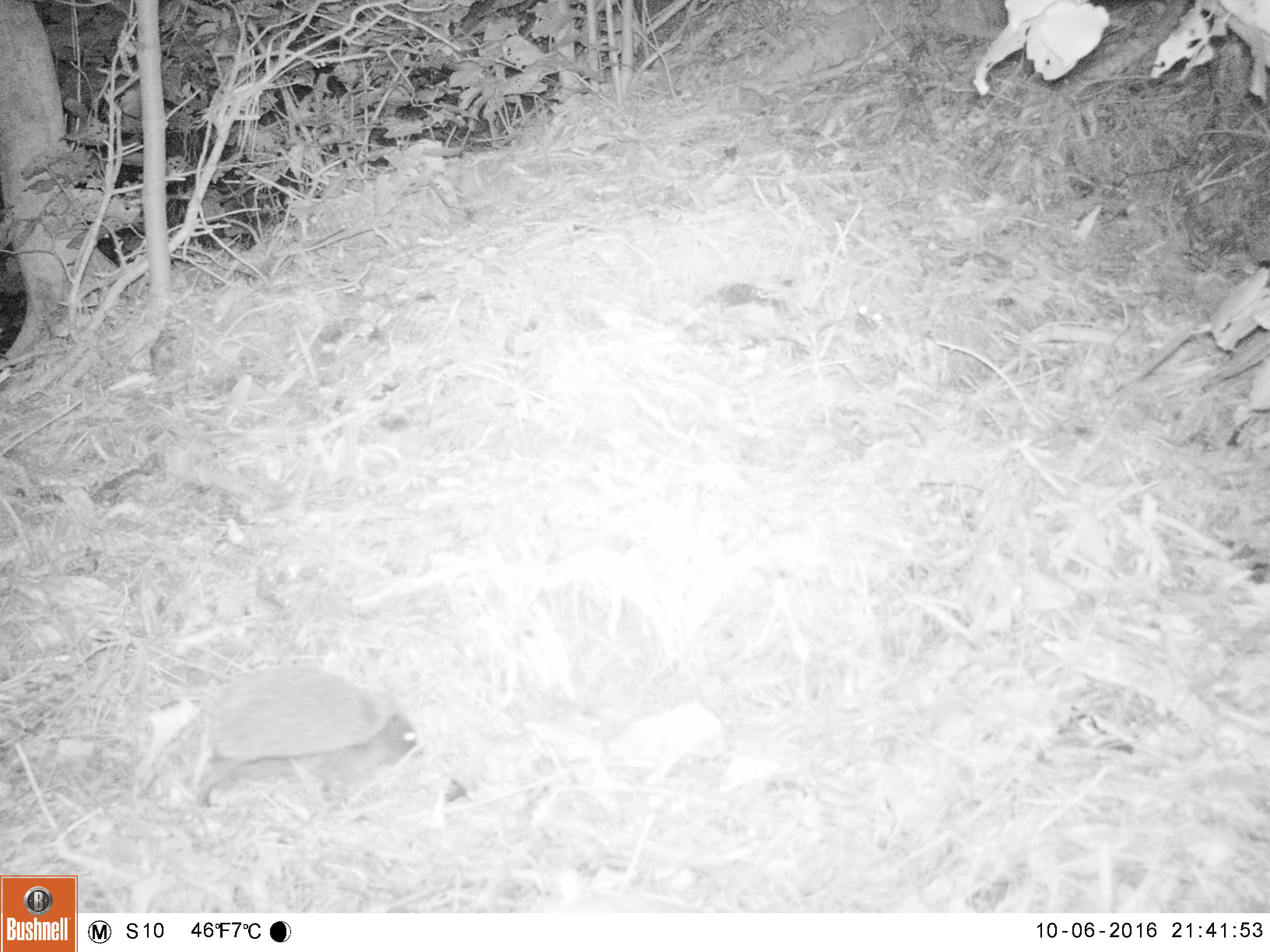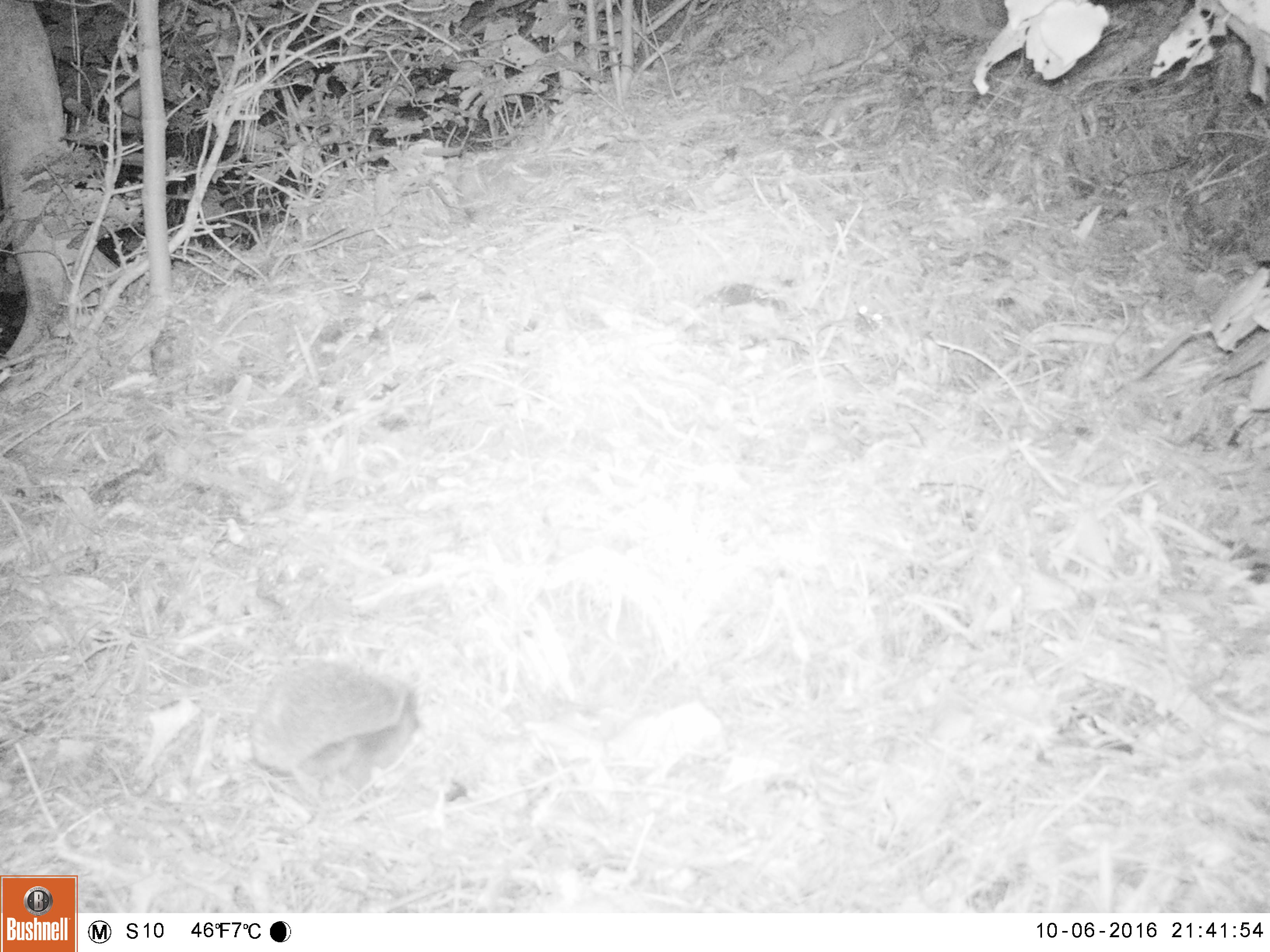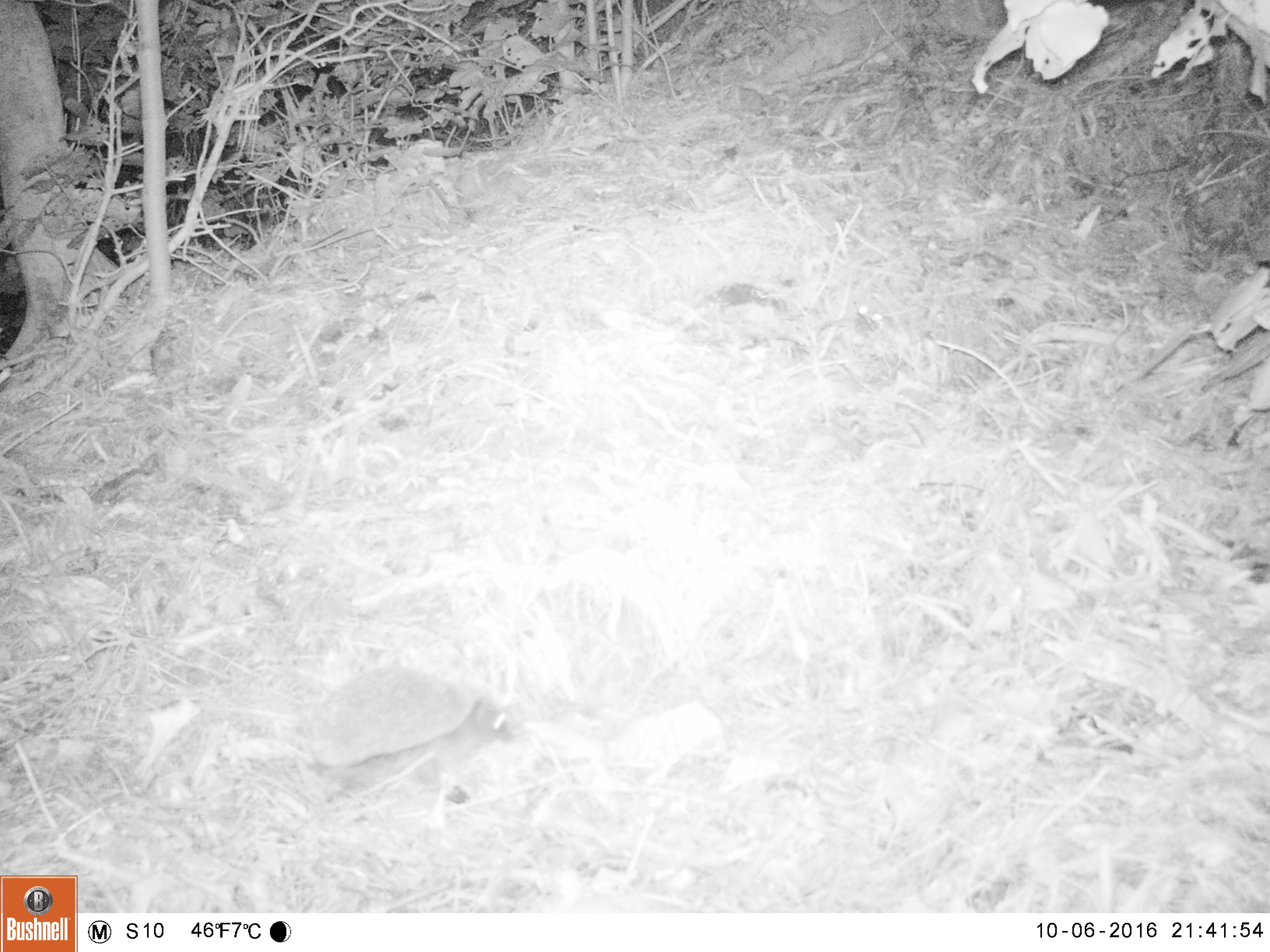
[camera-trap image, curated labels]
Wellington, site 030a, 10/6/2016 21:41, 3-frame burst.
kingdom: Animalia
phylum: Chordata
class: Mammalia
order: Eulipotyphla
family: Erinaceidae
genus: Erinaceus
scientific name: Erinaceus europaeus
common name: hedgehog